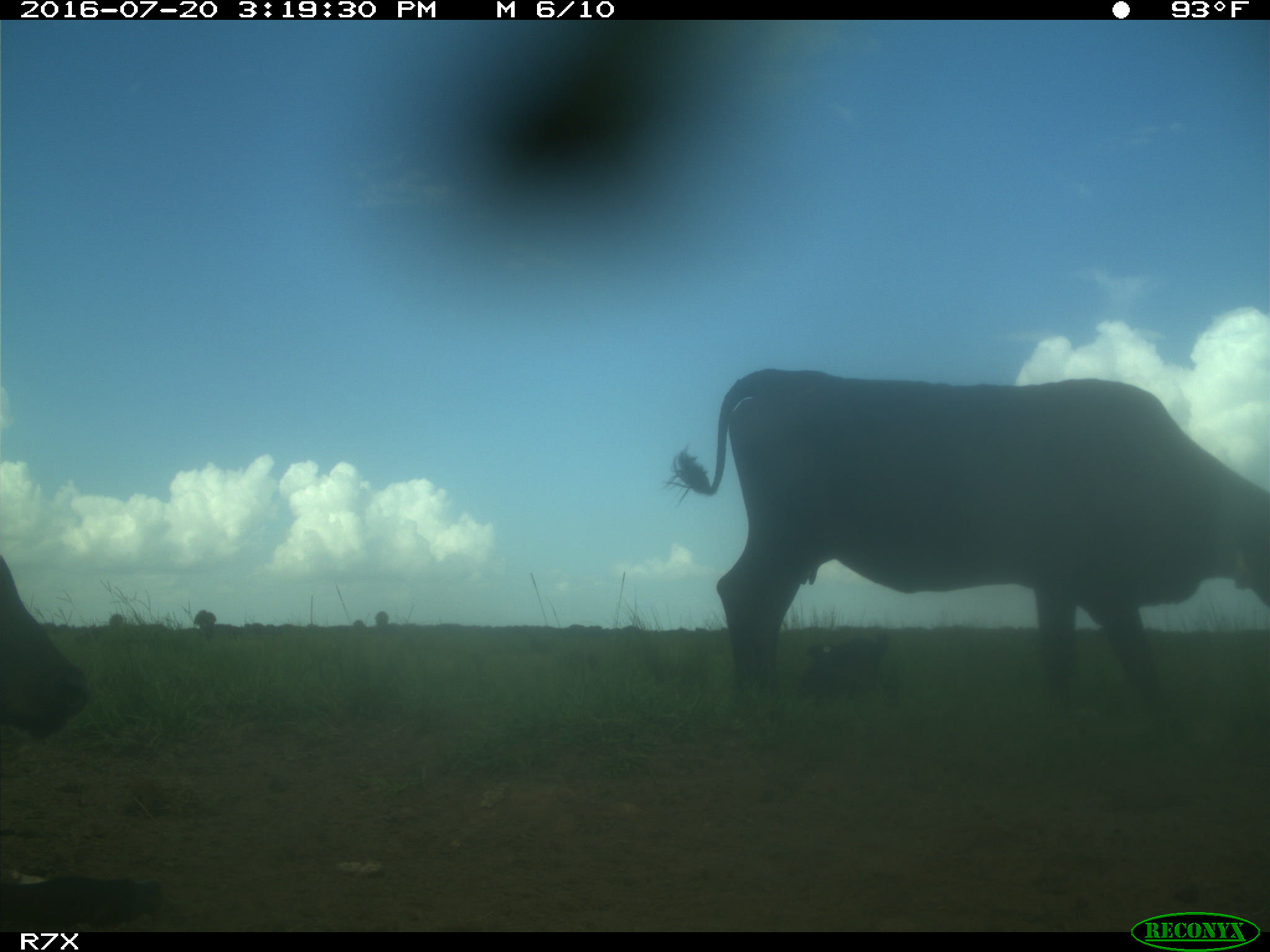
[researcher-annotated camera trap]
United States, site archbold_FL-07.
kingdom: Animalia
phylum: Chordata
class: Mammalia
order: Artiodactyla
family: Bovidae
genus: Bos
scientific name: Bos taurus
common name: domestic cow